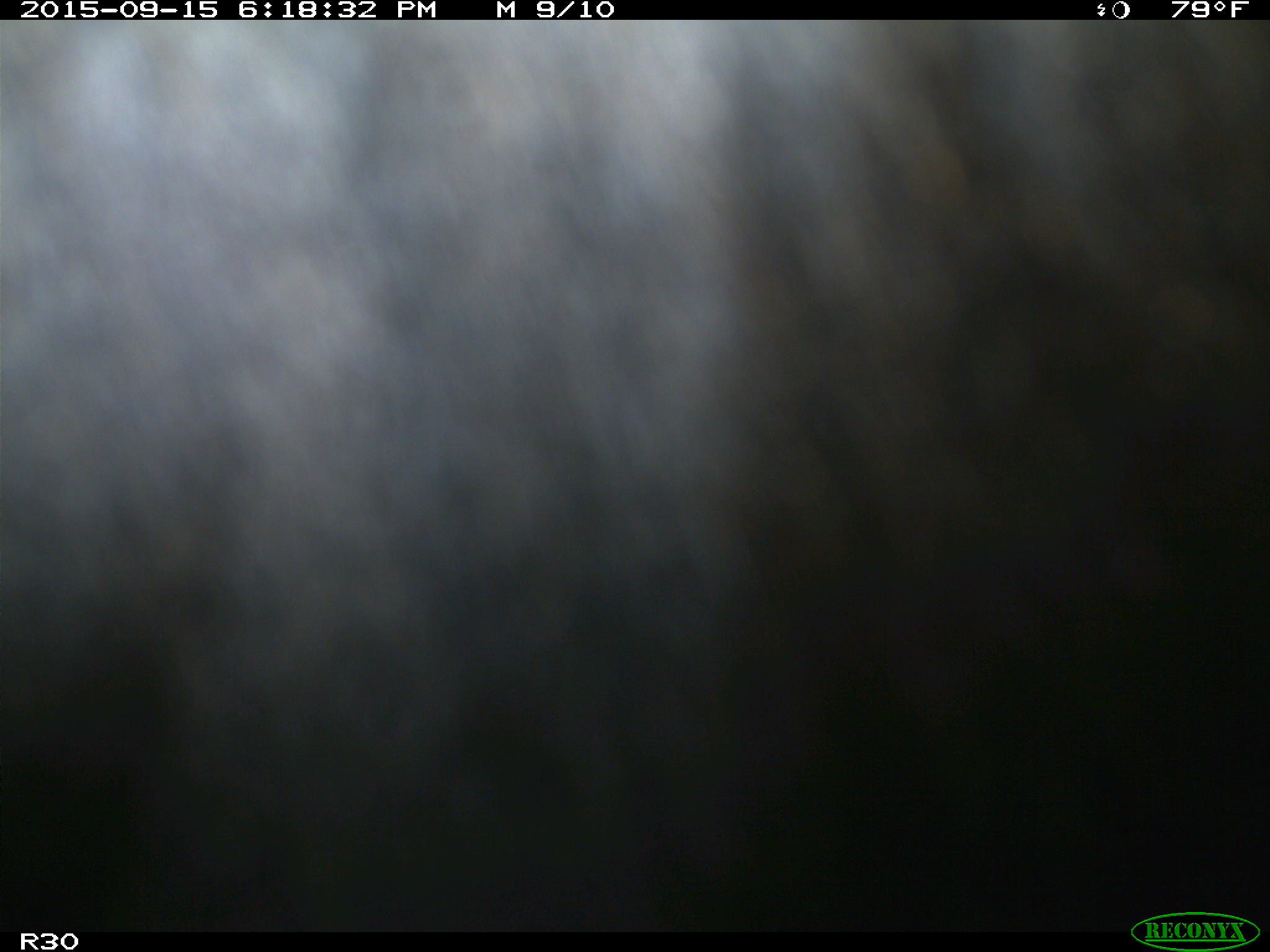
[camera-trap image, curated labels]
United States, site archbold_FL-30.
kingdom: Animalia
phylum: Chordata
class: Mammalia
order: Artiodactyla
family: Bovidae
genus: Bos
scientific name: Bos taurus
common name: domestic cow